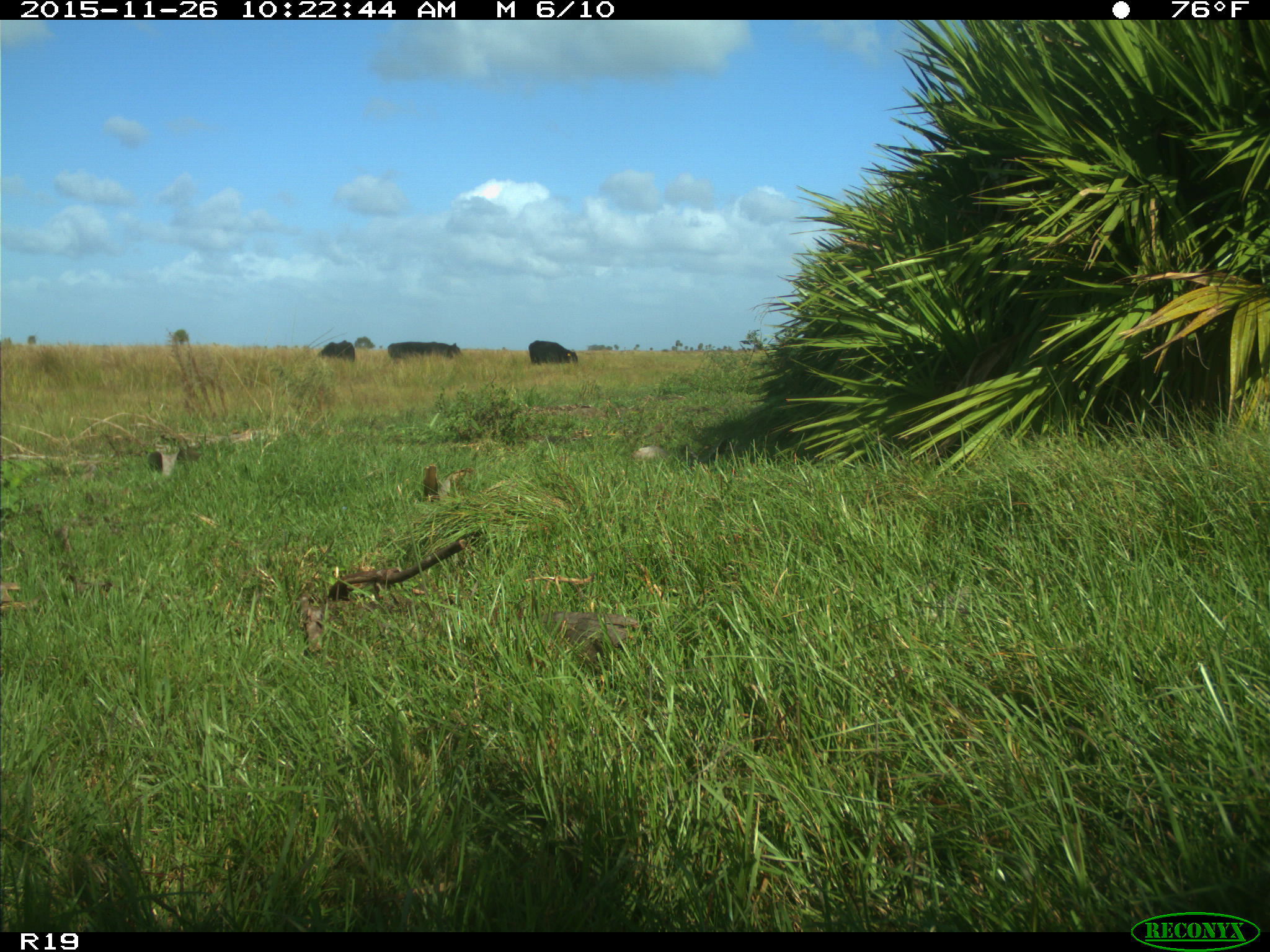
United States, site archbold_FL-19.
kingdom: Animalia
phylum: Chordata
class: Mammalia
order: Artiodactyla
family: Bovidae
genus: Bos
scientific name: Bos taurus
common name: domestic cow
Bos taurus (domestic cow).